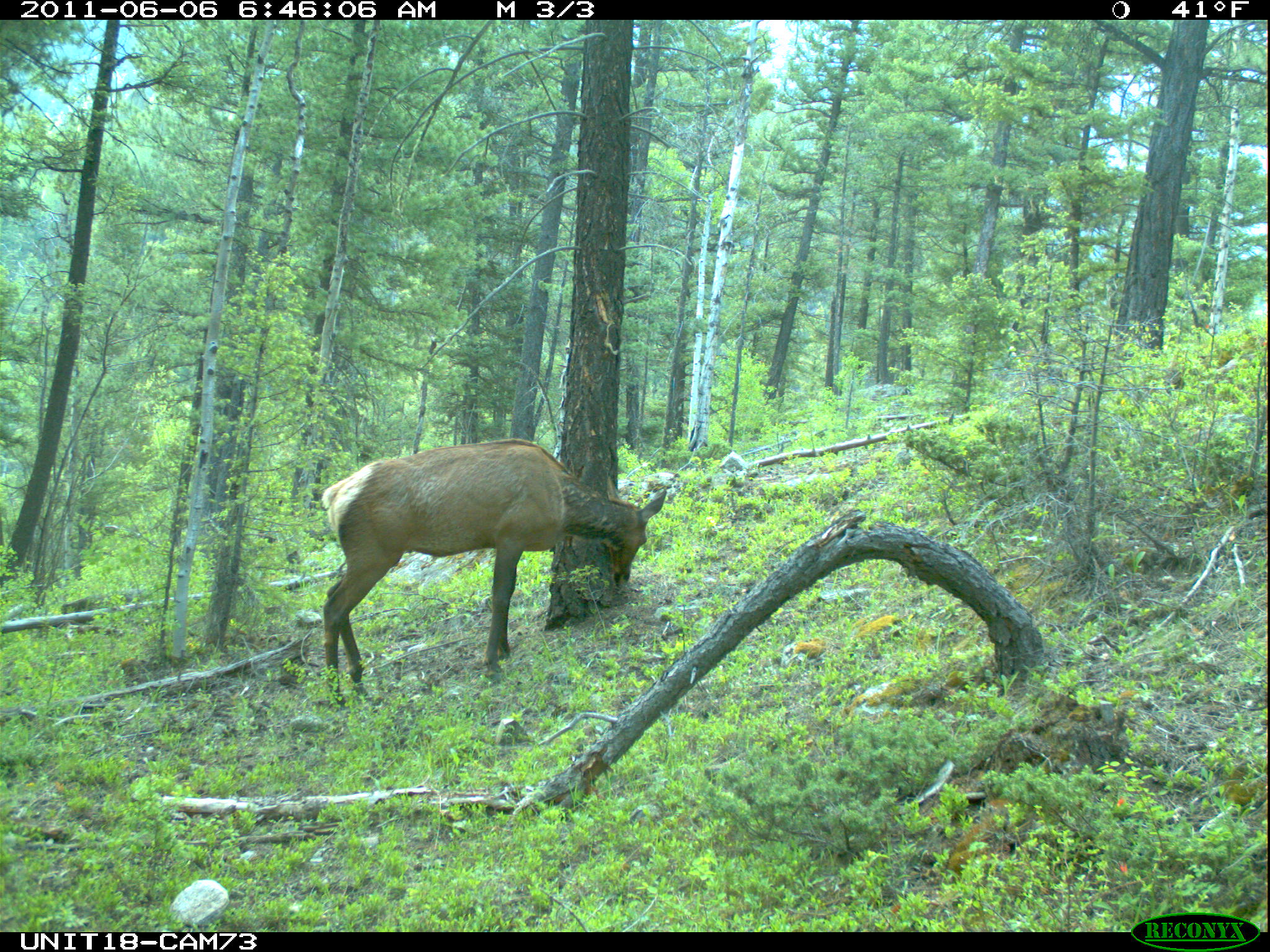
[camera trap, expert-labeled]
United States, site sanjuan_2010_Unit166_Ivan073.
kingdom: Animalia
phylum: Chordata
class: Mammalia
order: Artiodactyla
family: Cervidae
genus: Cervus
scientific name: Cervus elaphus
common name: red deer